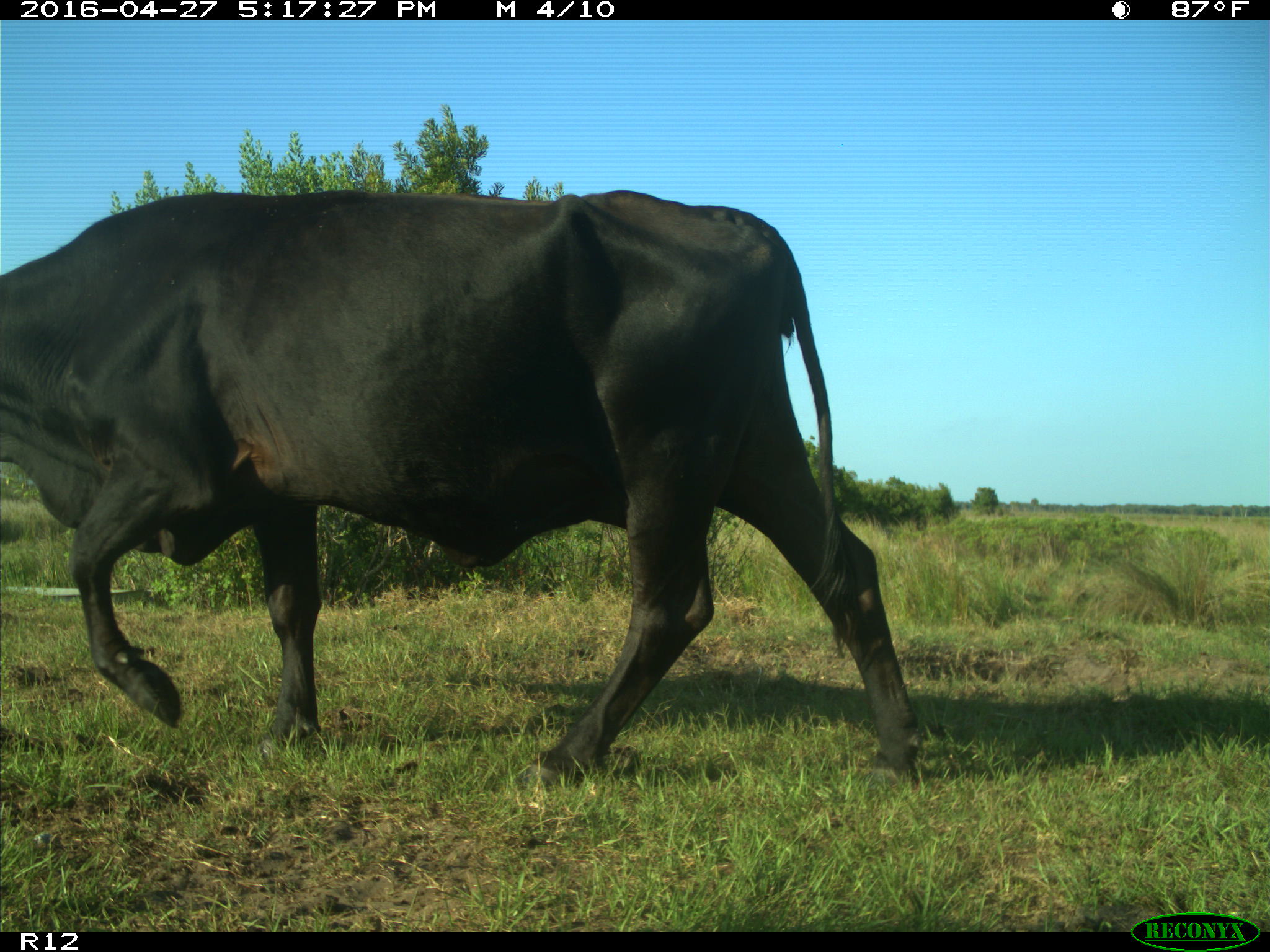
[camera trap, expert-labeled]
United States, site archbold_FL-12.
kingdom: Animalia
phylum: Chordata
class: Mammalia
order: Artiodactyla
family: Bovidae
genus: Bos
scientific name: Bos taurus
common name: domestic cow